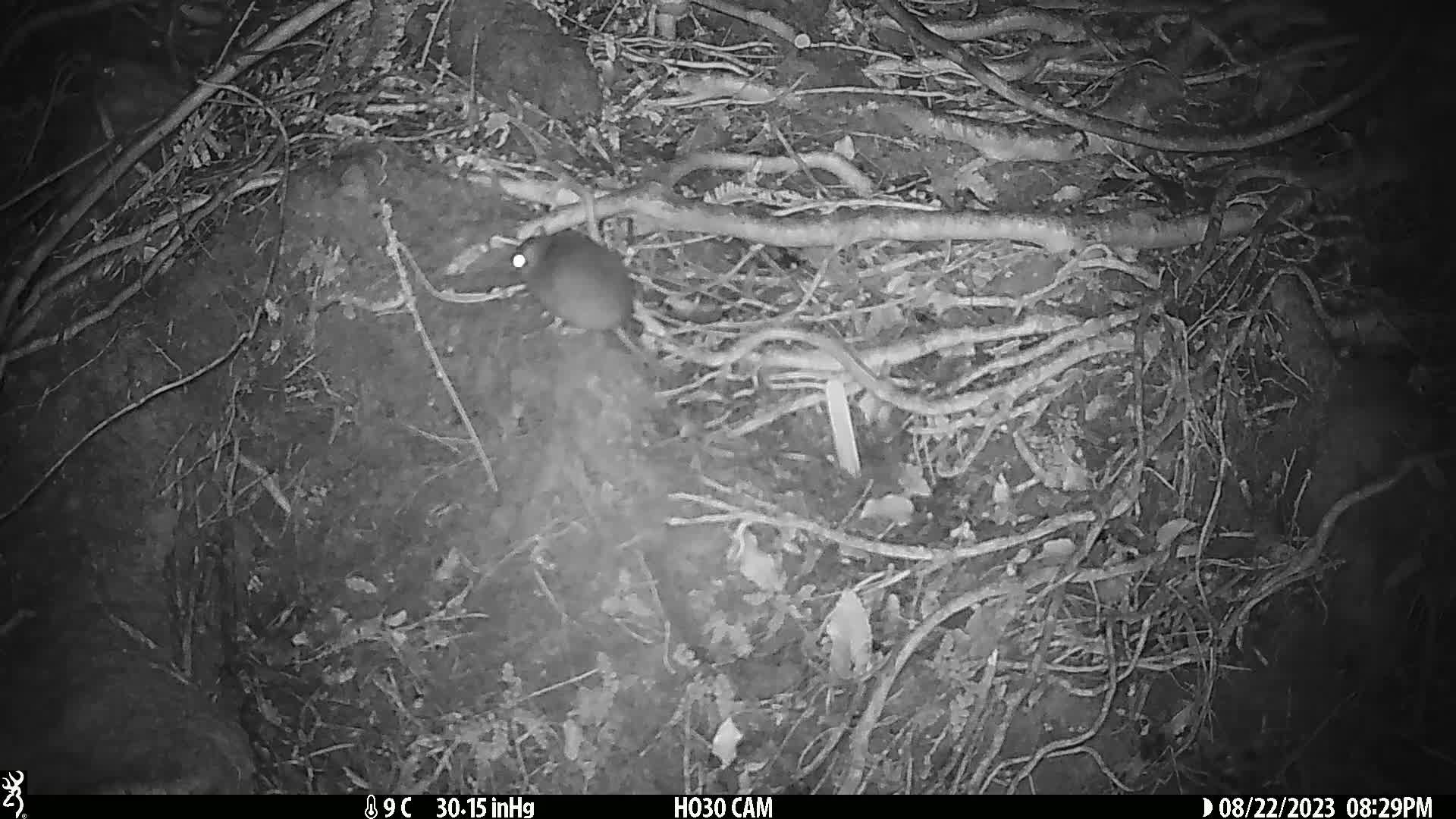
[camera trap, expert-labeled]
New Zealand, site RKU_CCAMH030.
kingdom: Animalia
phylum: Chordata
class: Mammalia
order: Rodentia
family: Muridae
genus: Rattus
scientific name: Rattus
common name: rat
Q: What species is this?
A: Rat (Rattus).